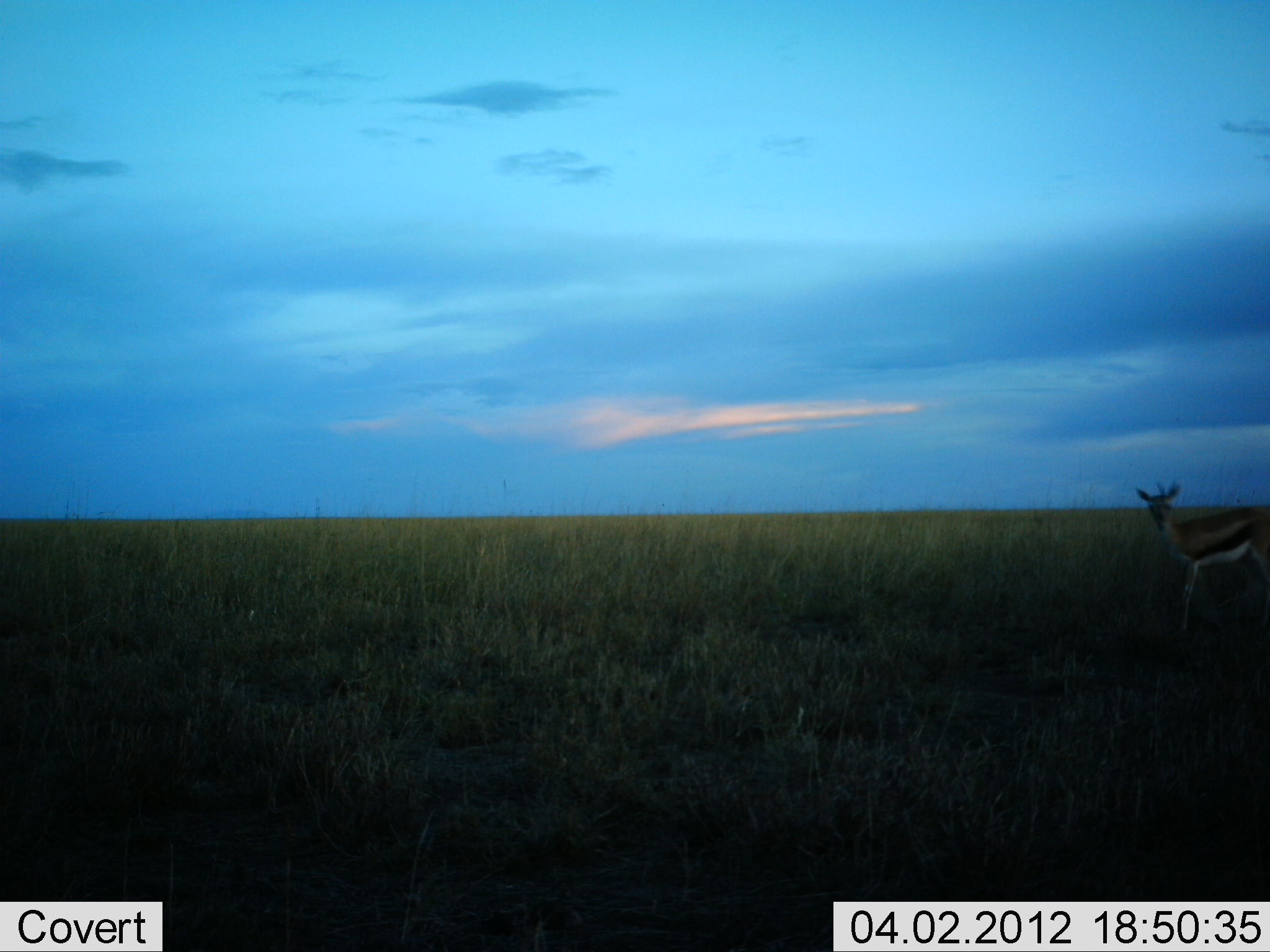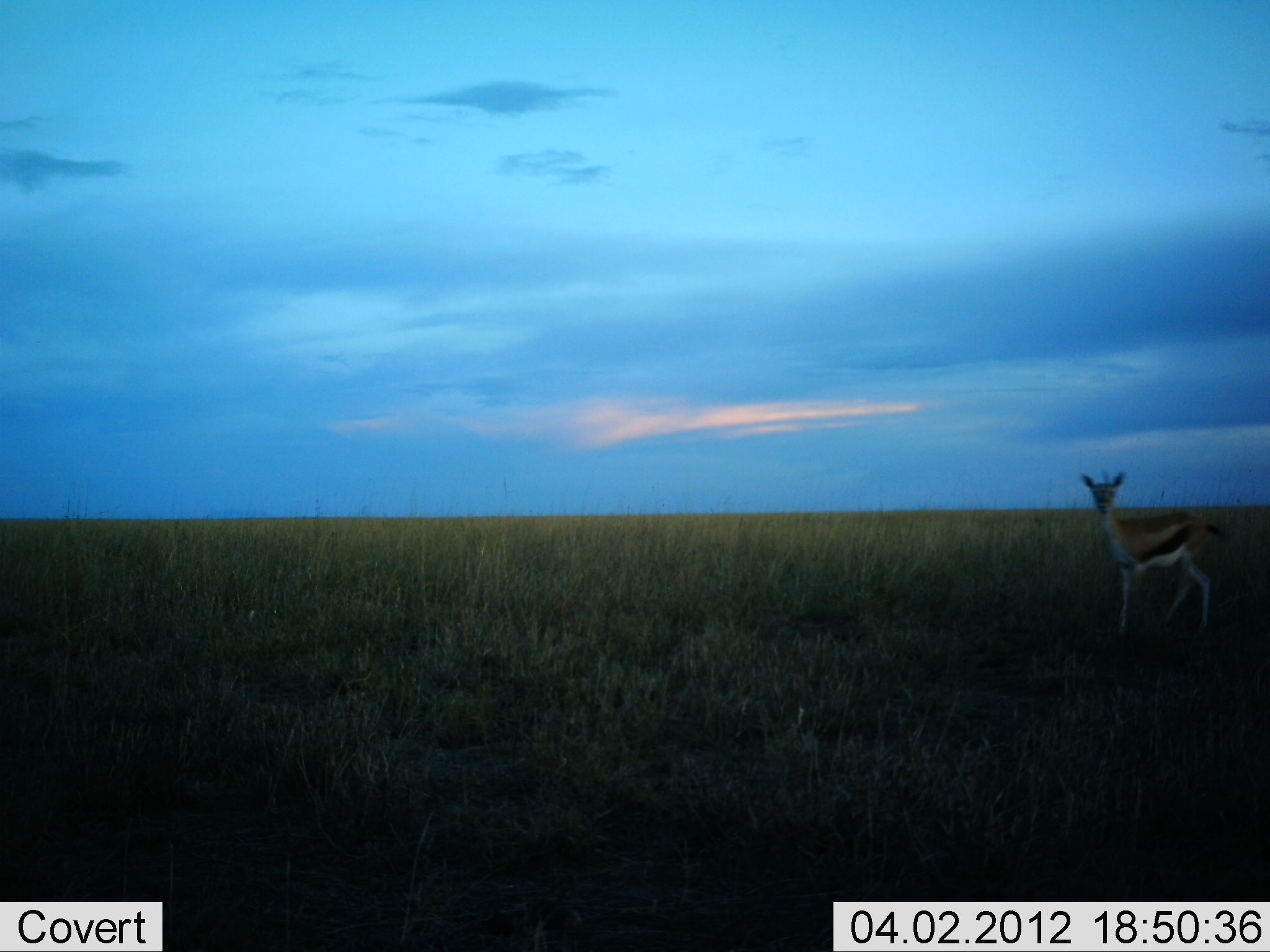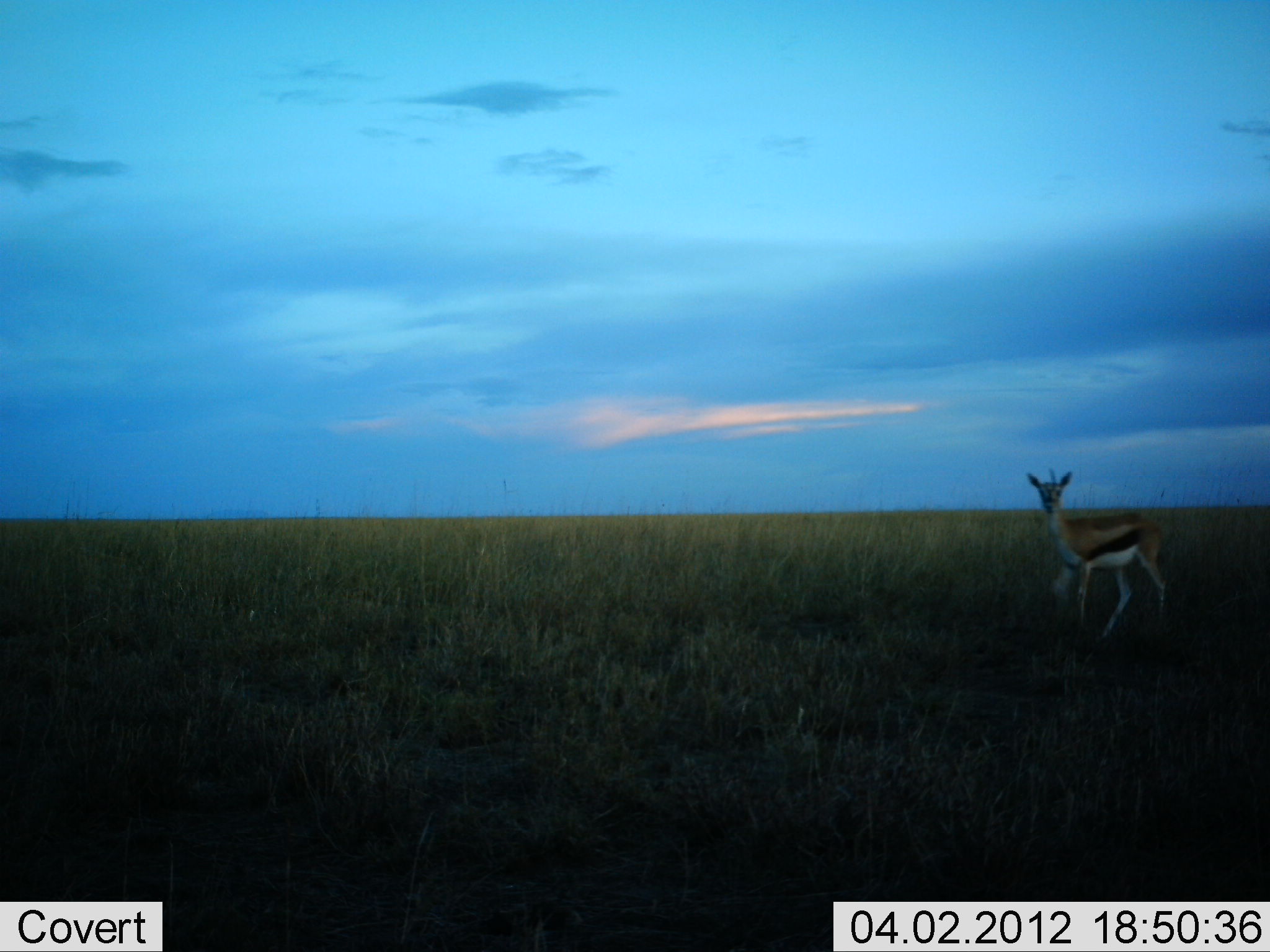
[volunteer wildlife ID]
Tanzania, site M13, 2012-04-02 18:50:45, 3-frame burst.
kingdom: Animalia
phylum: Chordata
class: Mammalia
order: Artiodactyla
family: Bovidae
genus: Eudorcas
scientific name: Eudorcas thomsonii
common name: thomson's gazelle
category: gazellethomsons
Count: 1.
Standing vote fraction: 32%.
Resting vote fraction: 0%.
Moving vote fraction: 68%.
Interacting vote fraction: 0%.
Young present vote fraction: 0%.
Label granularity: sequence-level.